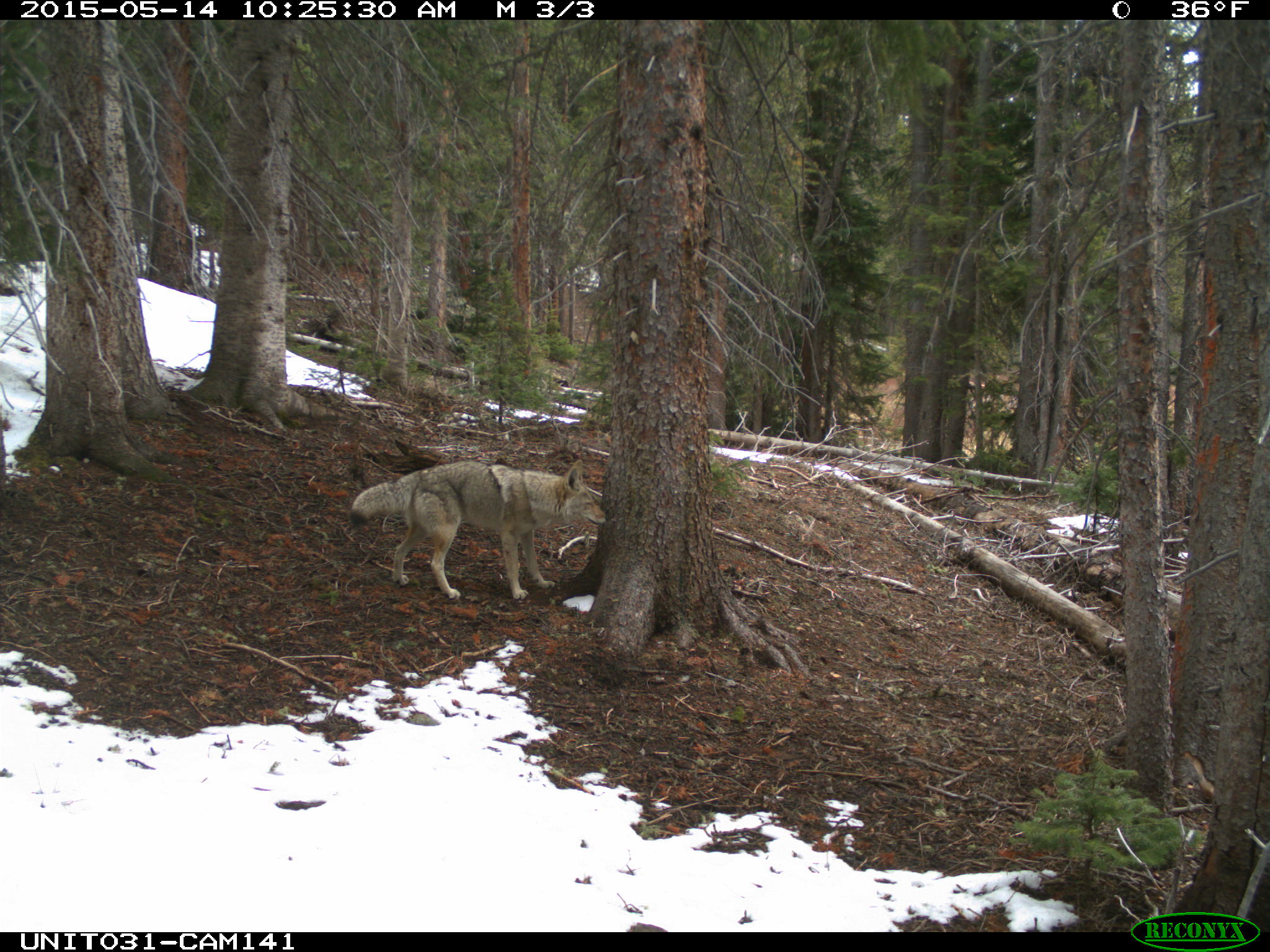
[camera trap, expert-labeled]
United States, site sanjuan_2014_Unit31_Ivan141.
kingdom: Animalia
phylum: Chordata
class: Mammalia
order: Carnivora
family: Canidae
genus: Canis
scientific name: Canis latrans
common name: coyote